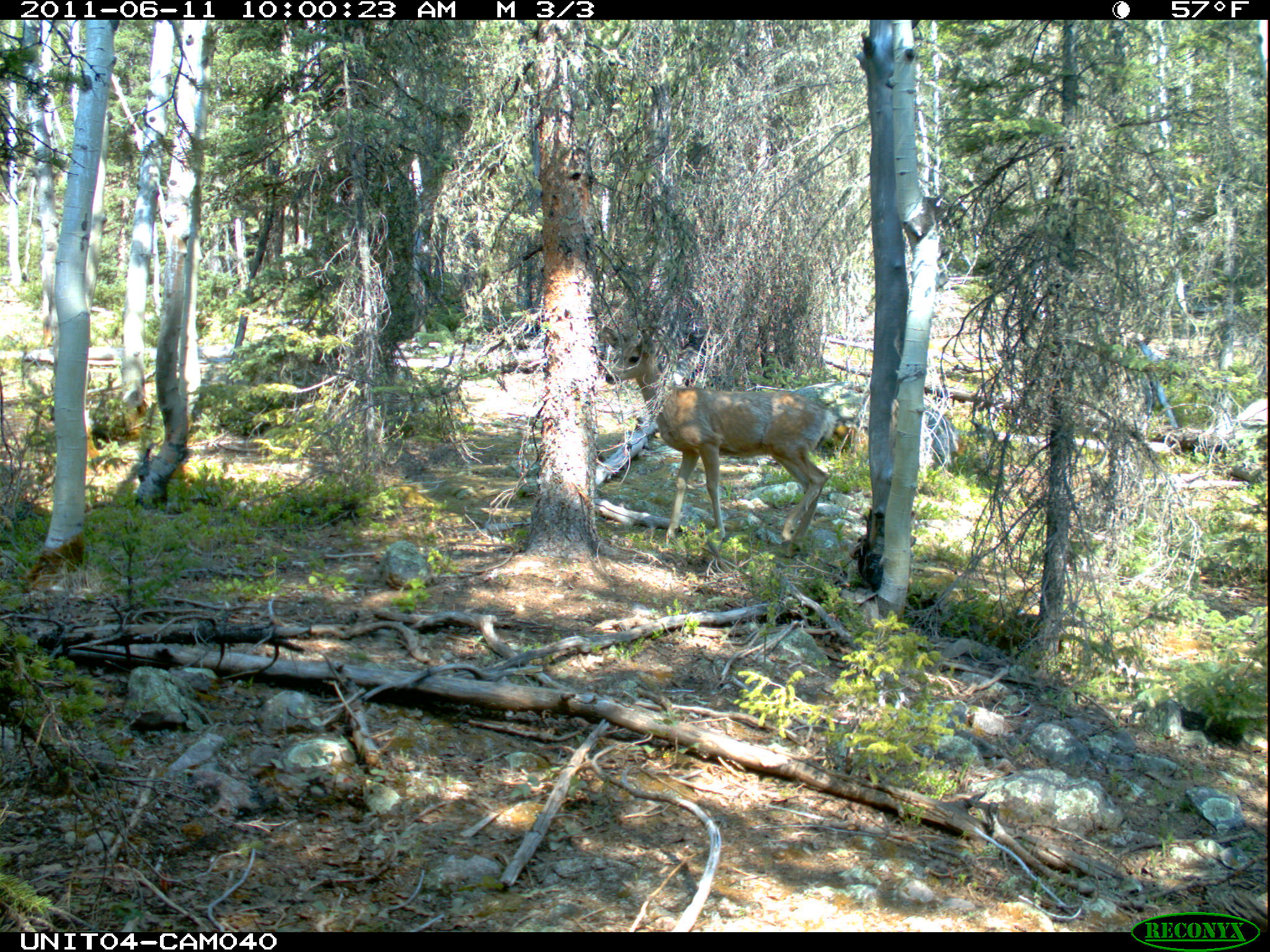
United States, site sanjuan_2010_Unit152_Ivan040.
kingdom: Animalia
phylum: Chordata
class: Mammalia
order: Artiodactyla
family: Cervidae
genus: Odocoileus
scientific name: Odocoileus hemionus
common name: mule deer